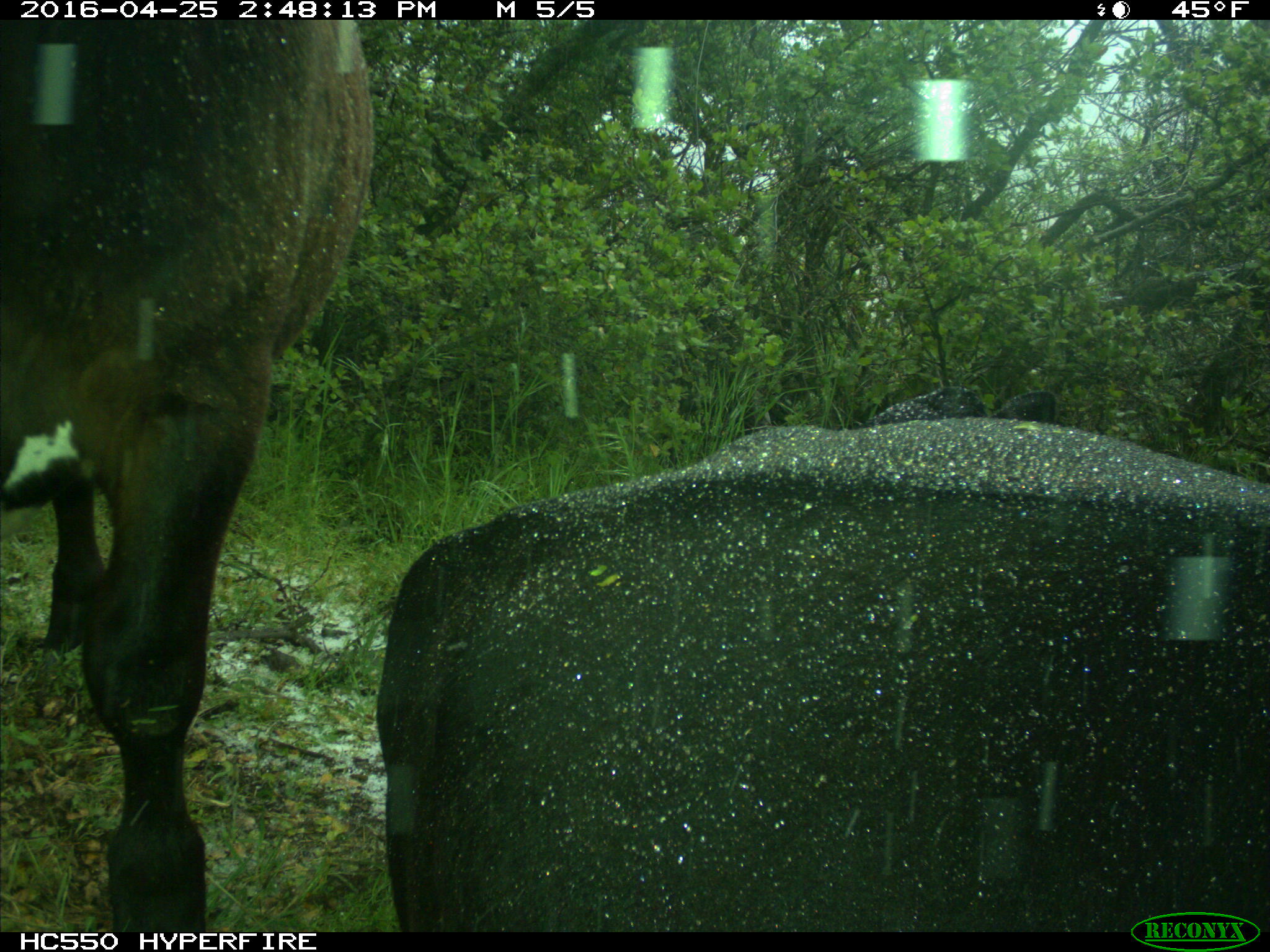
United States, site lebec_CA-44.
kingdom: Animalia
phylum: Chordata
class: Mammalia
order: Artiodactyla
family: Bovidae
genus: Bos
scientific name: Bos taurus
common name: domestic cow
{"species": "Bos taurus (domestic cow)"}